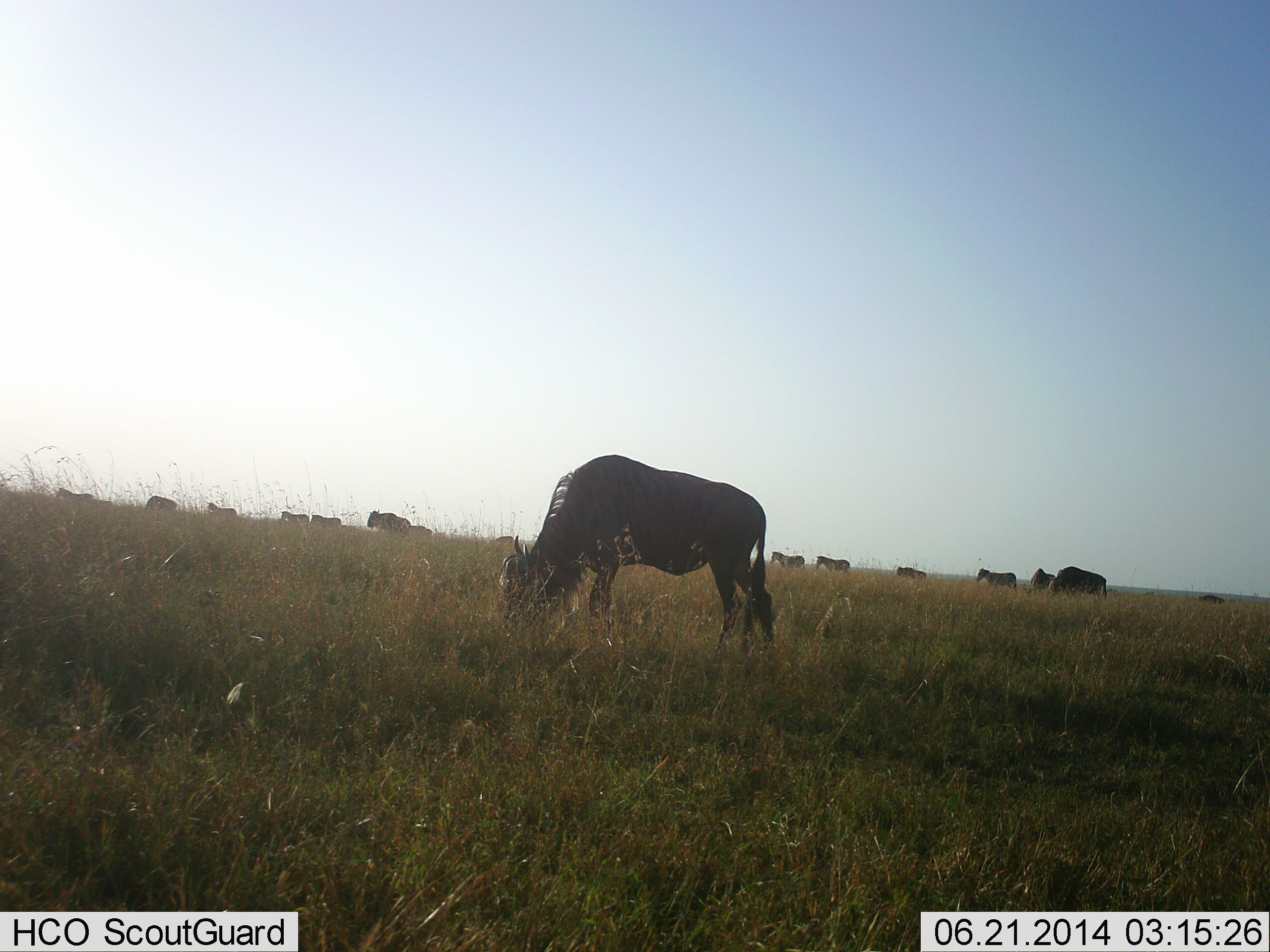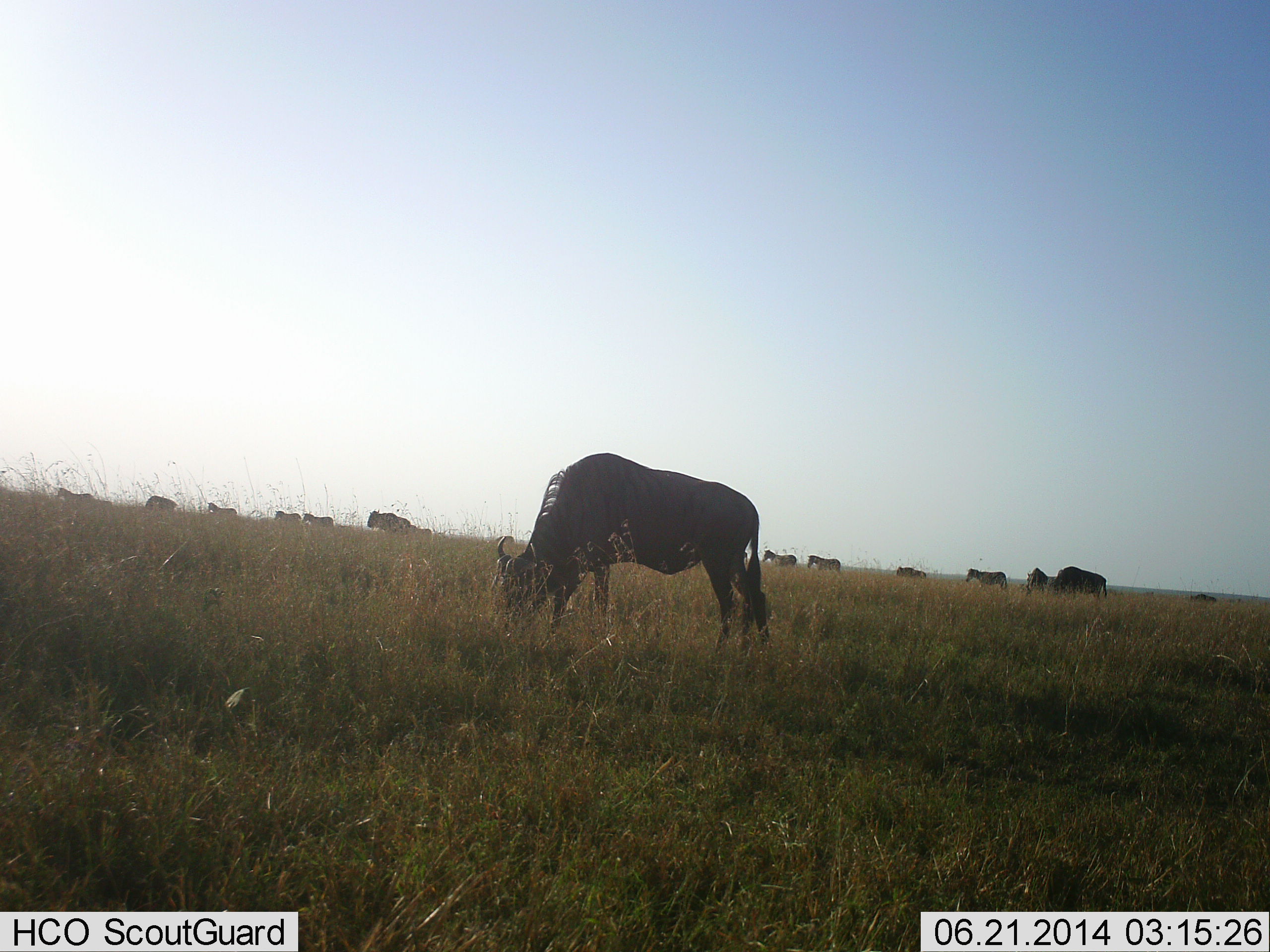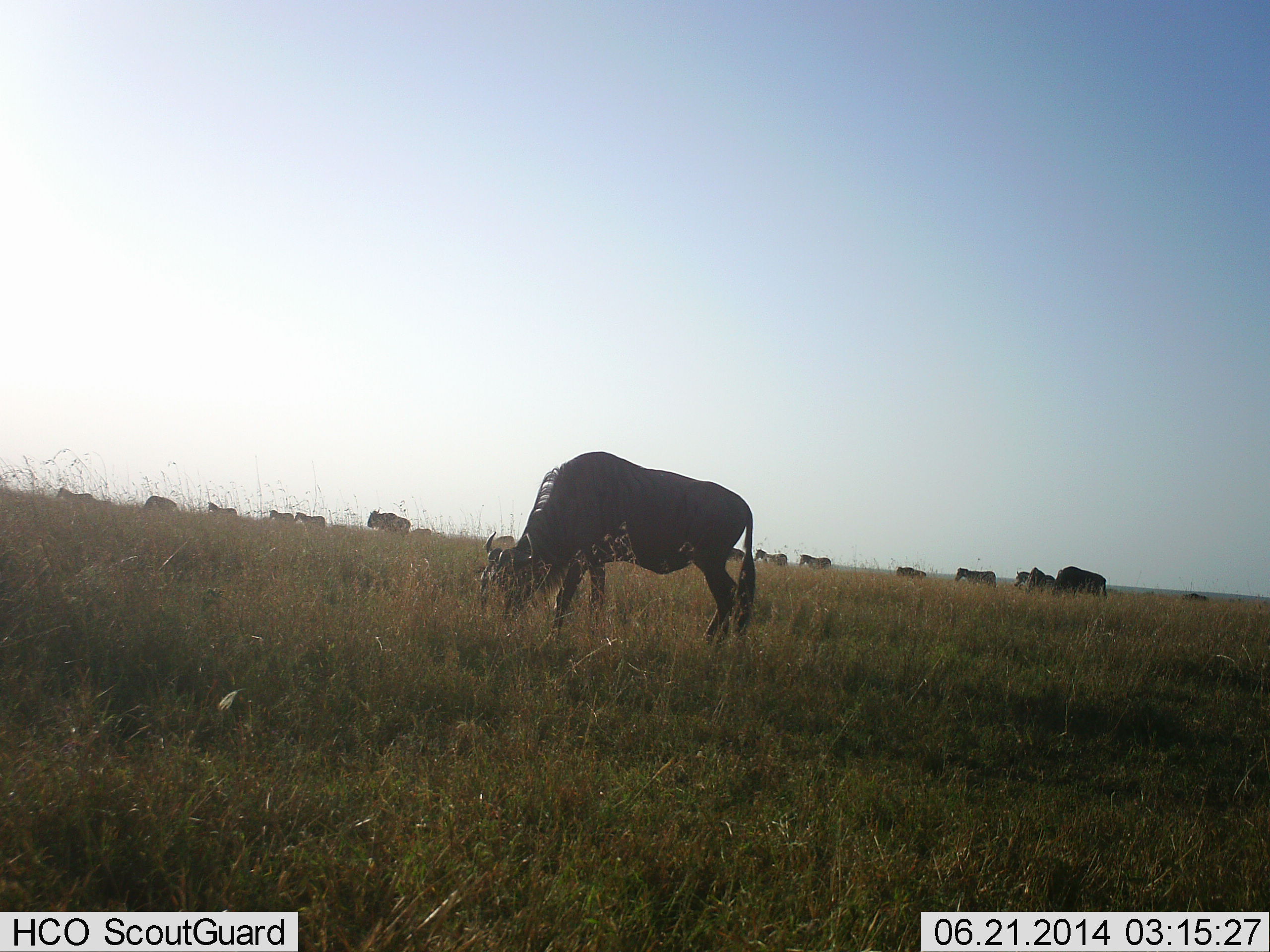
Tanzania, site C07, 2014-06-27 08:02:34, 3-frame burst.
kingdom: Animalia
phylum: Chordata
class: Mammalia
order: Artiodactyla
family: Bovidae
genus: Connochaetes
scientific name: Connochaetes taurinus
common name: blue wildebeest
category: wildebeest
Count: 11-50.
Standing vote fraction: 31%.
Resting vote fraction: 0%.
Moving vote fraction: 46%.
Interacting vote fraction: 0%.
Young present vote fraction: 0%.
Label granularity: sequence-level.